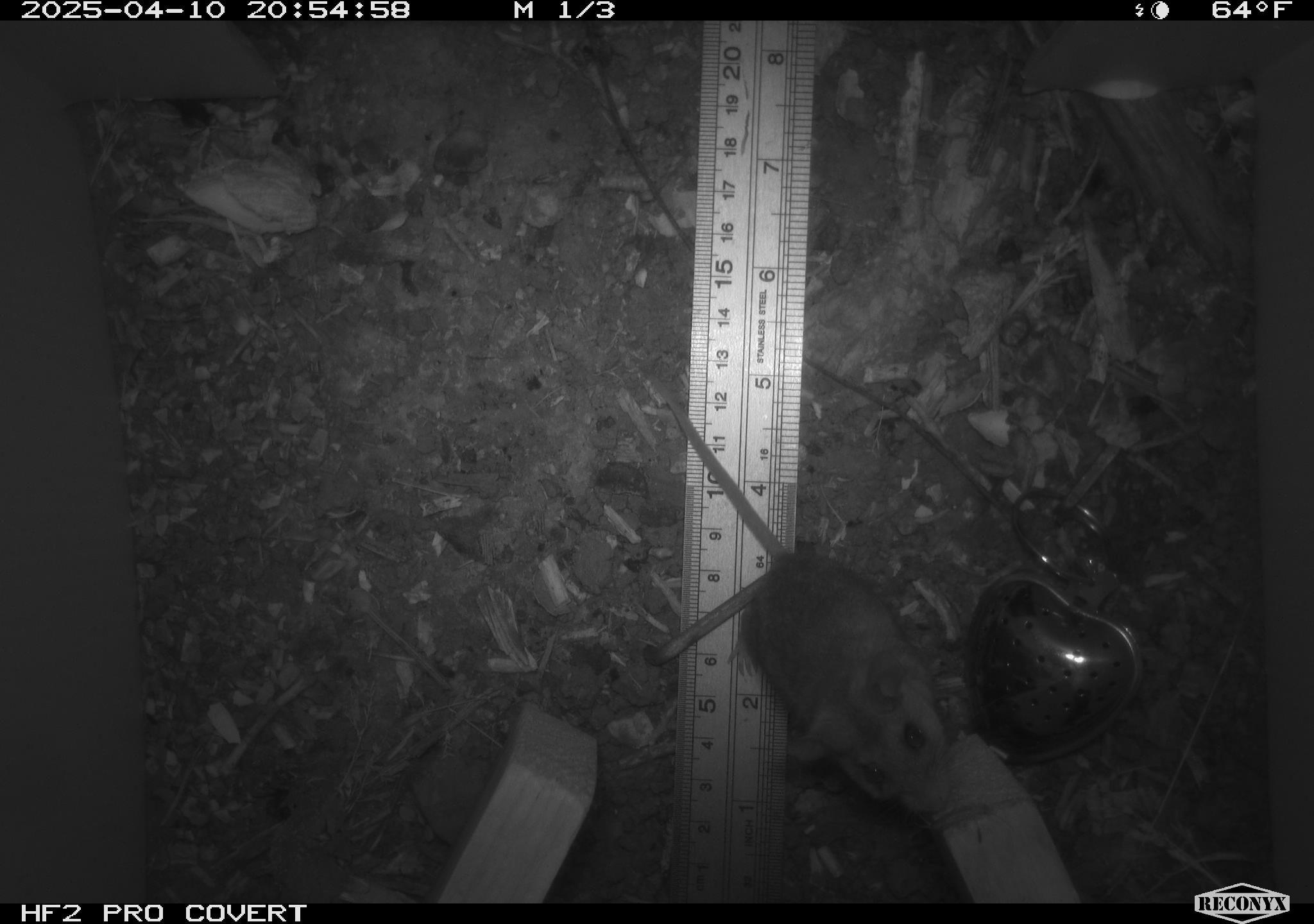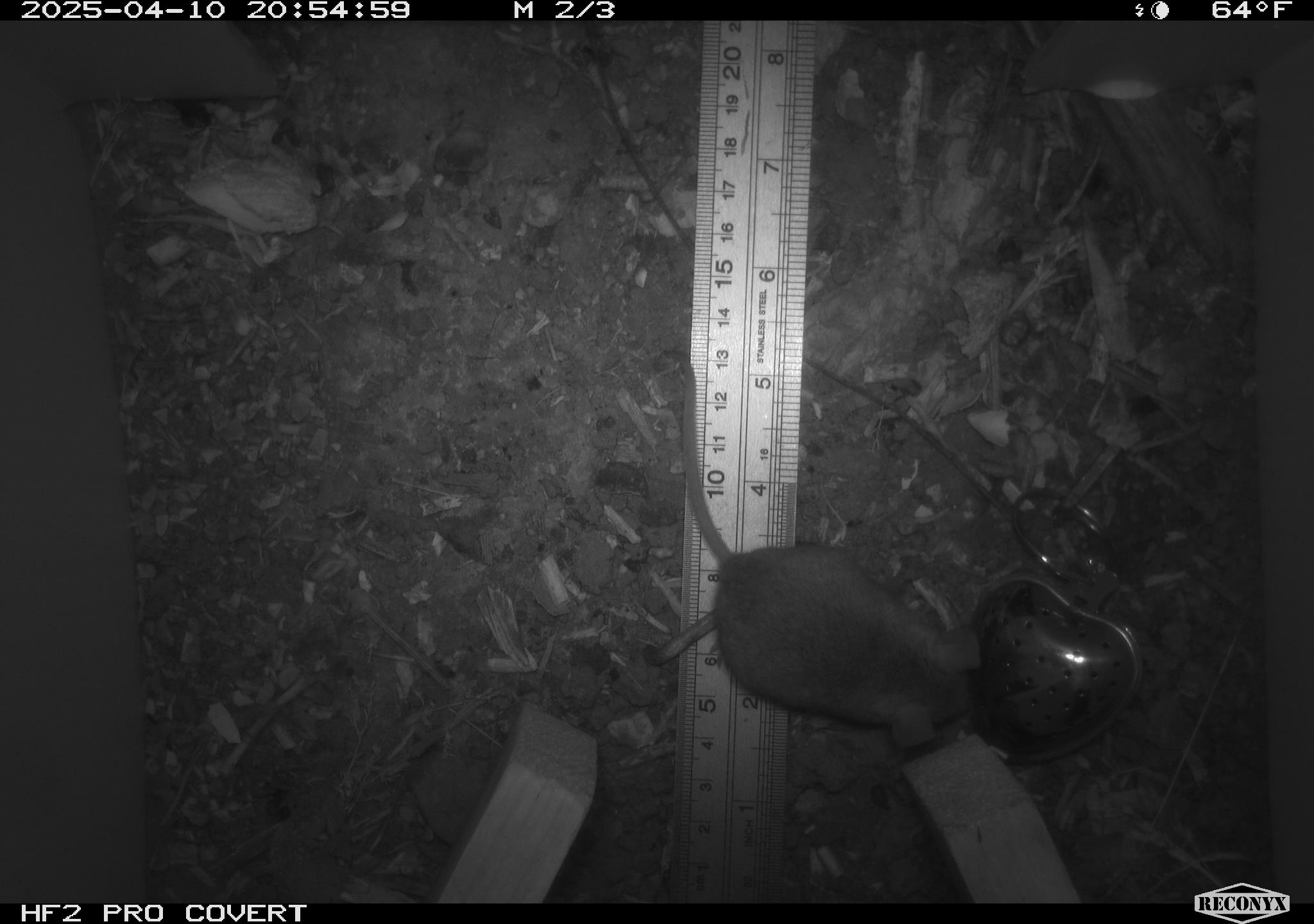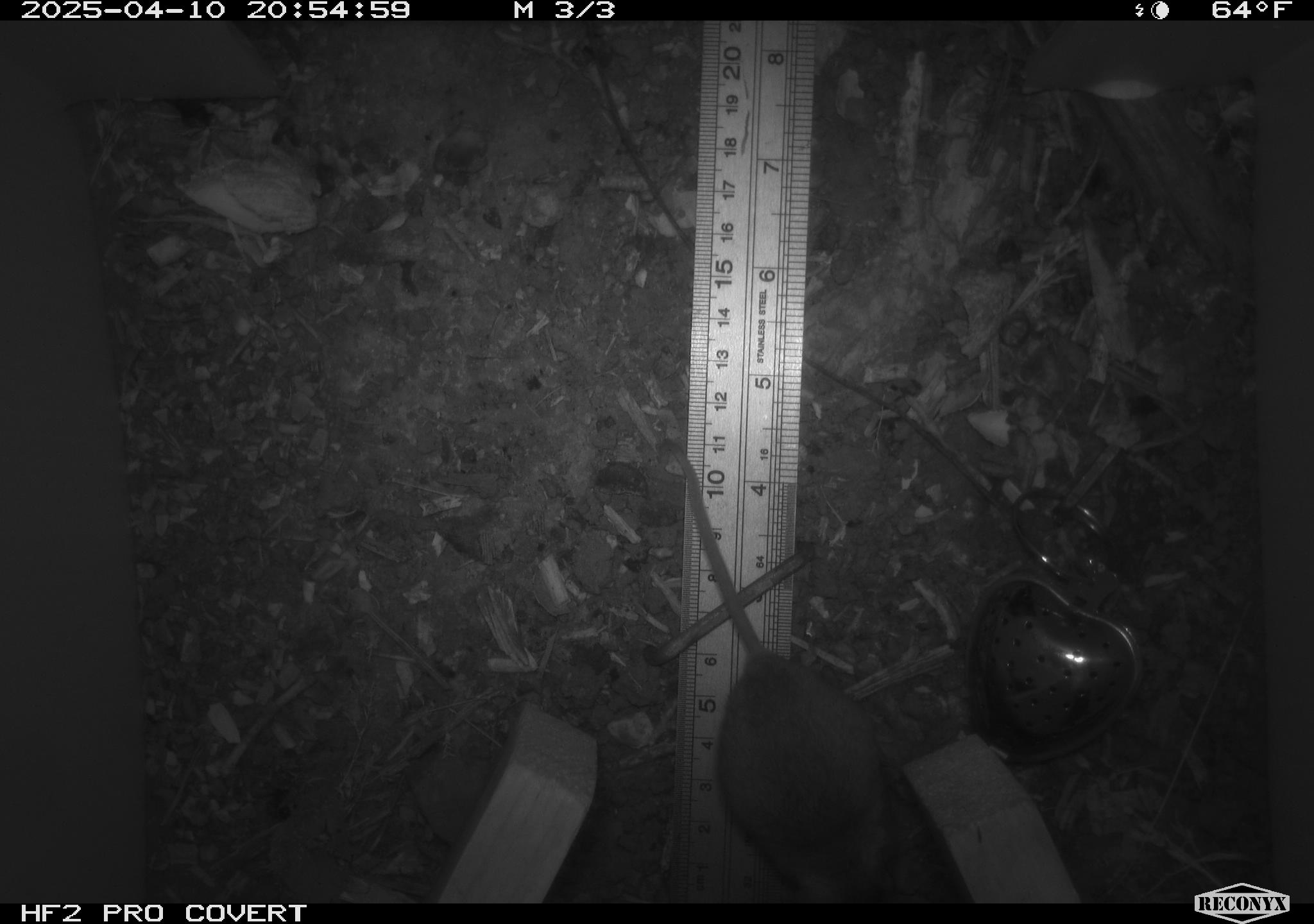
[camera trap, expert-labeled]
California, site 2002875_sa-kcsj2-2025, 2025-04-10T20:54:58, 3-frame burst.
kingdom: Animalia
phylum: Chordata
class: Mammalia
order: Rodentia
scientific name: Rodentia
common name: rodent